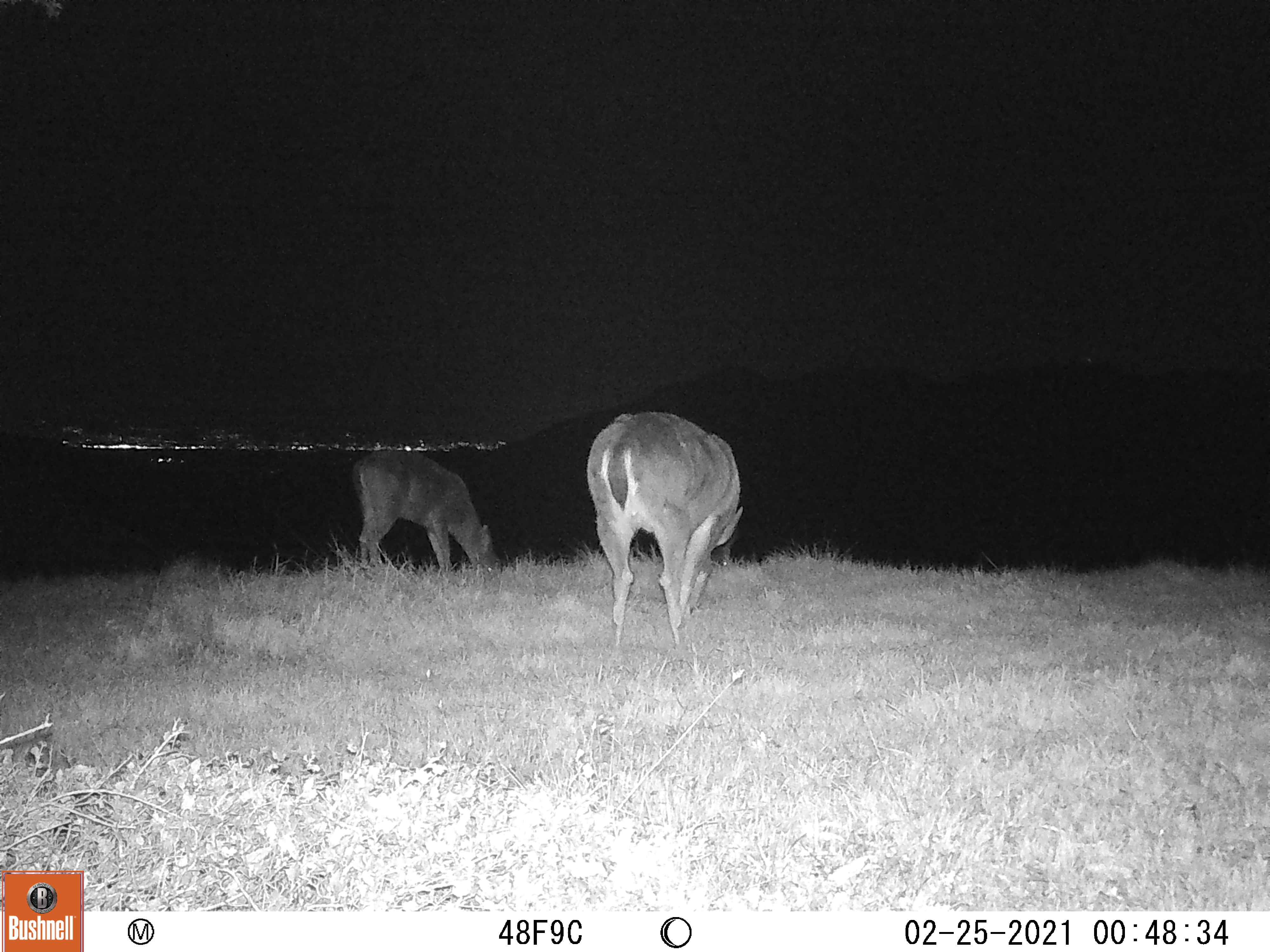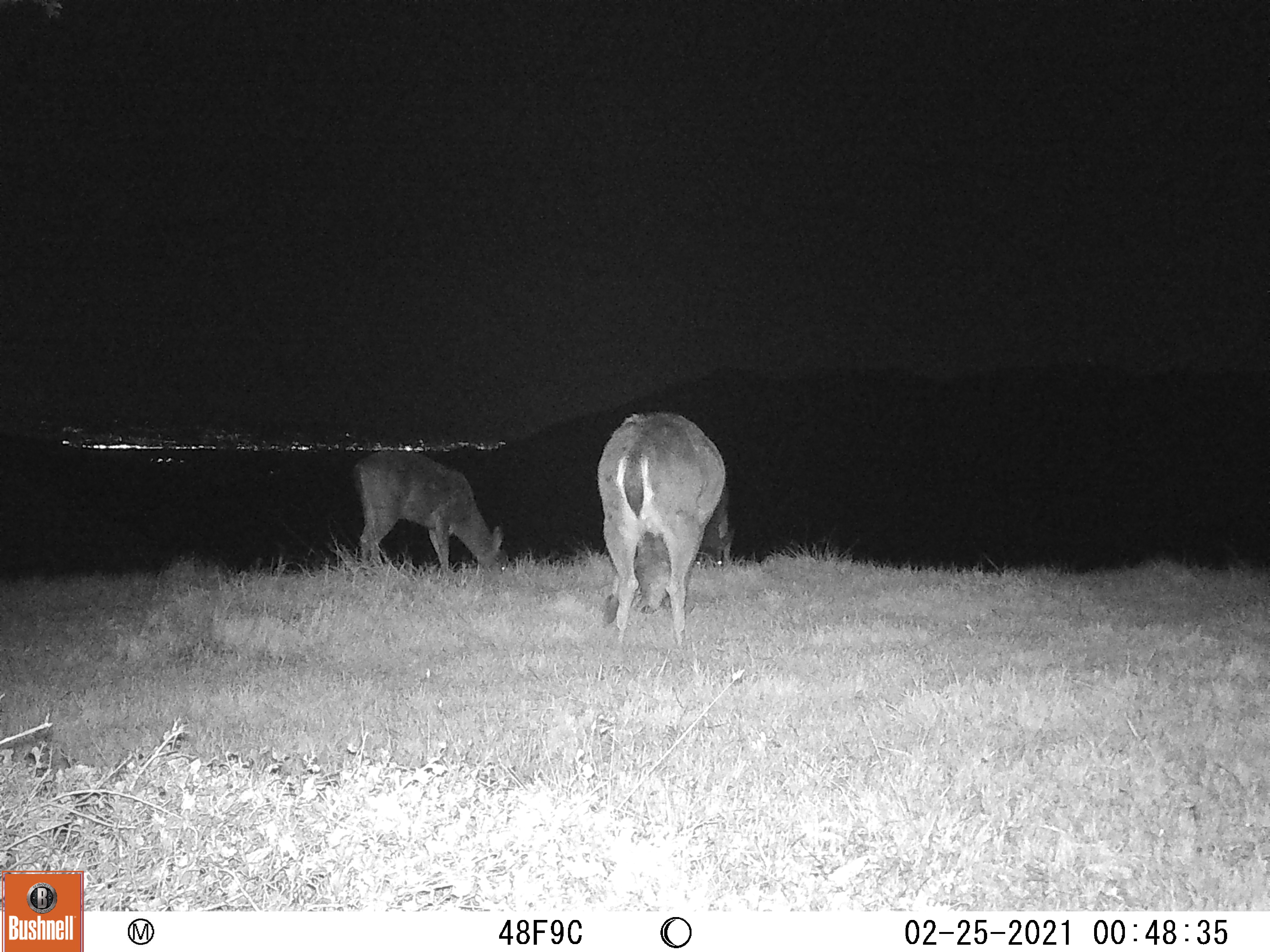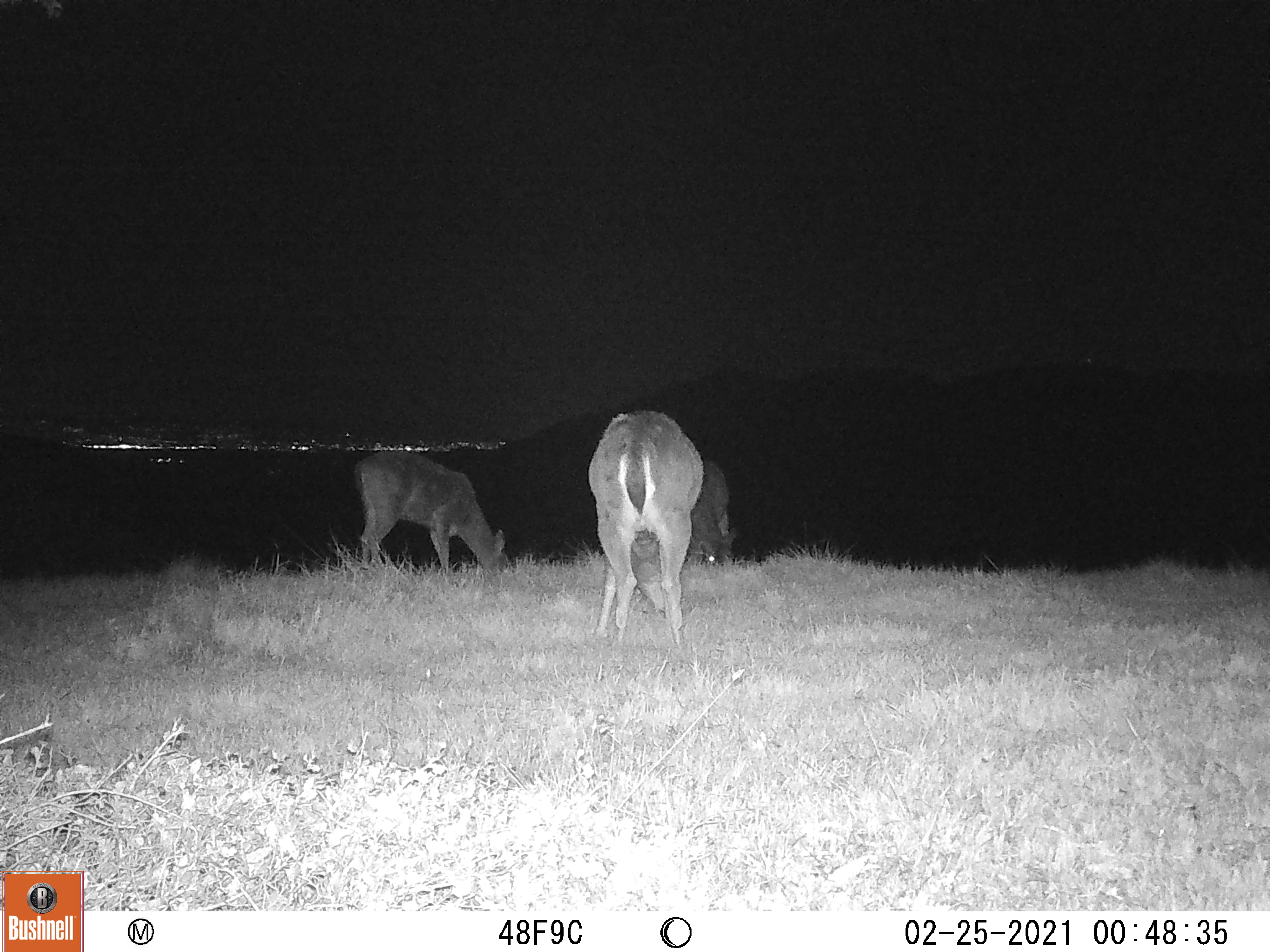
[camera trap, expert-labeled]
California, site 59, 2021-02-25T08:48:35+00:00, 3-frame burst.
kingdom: Animalia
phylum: Chordata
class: Mammalia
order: Artiodactyla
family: Cervidae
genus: Odocoileus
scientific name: Odocoileus hemionus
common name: mule deer